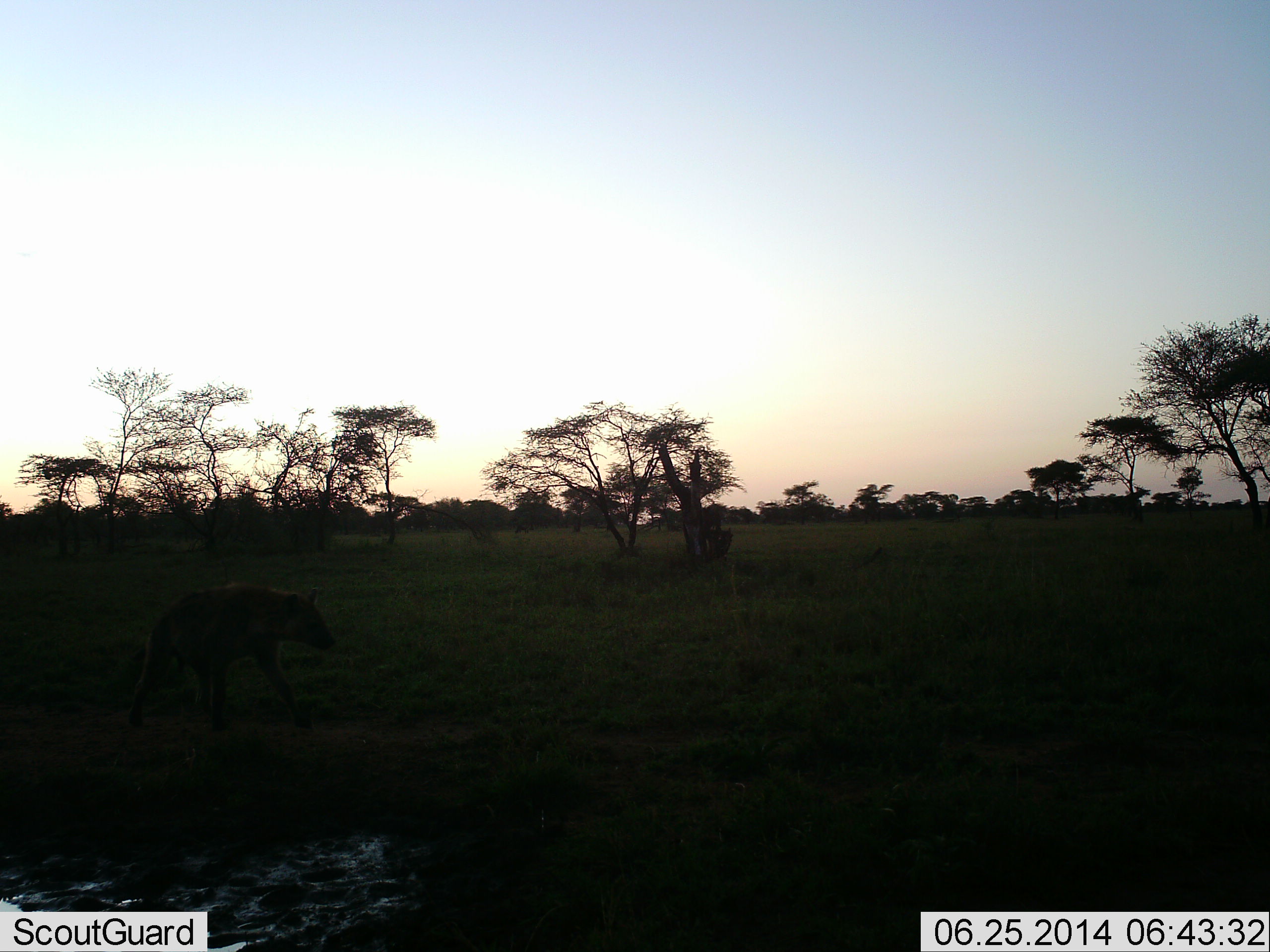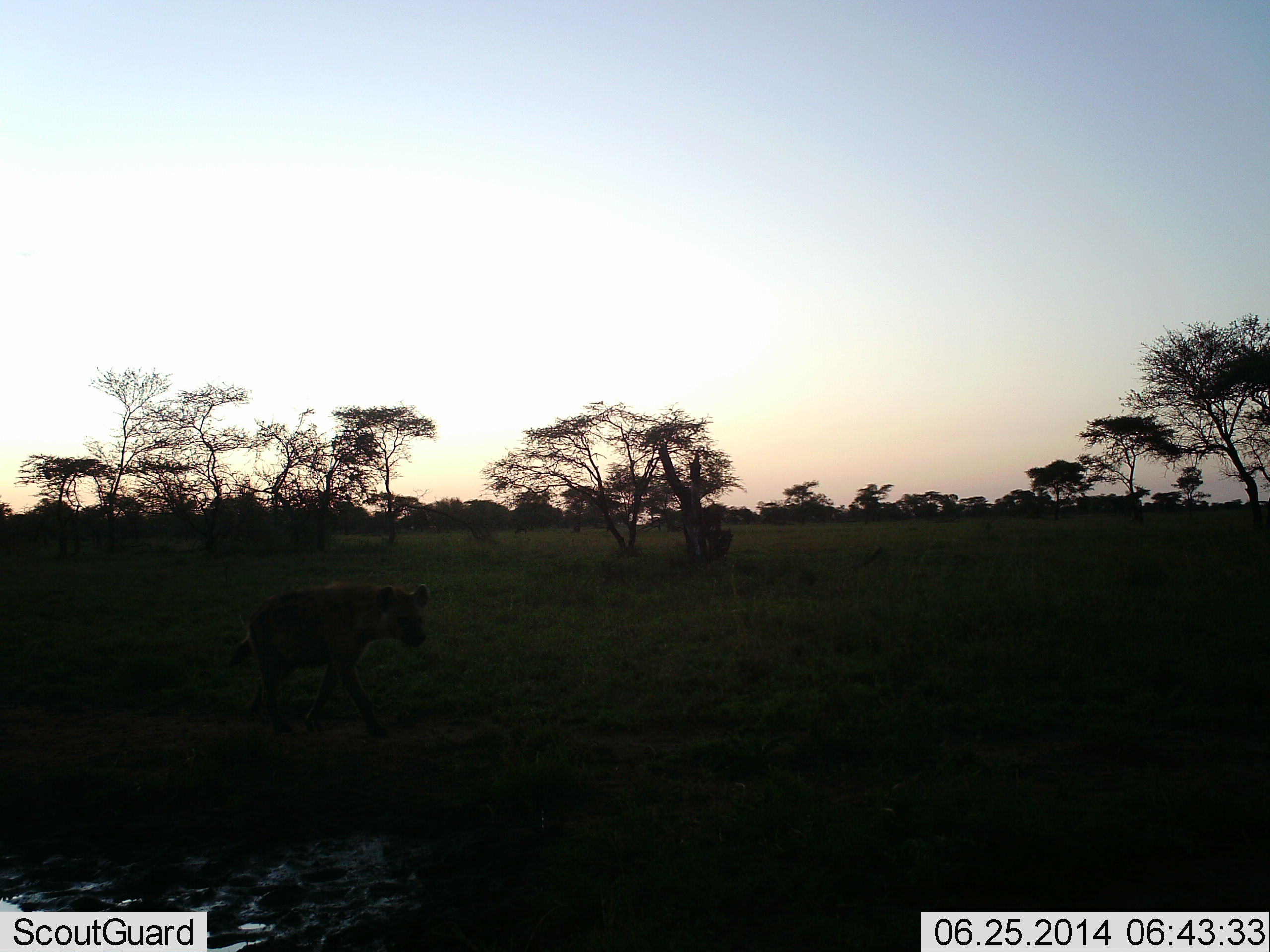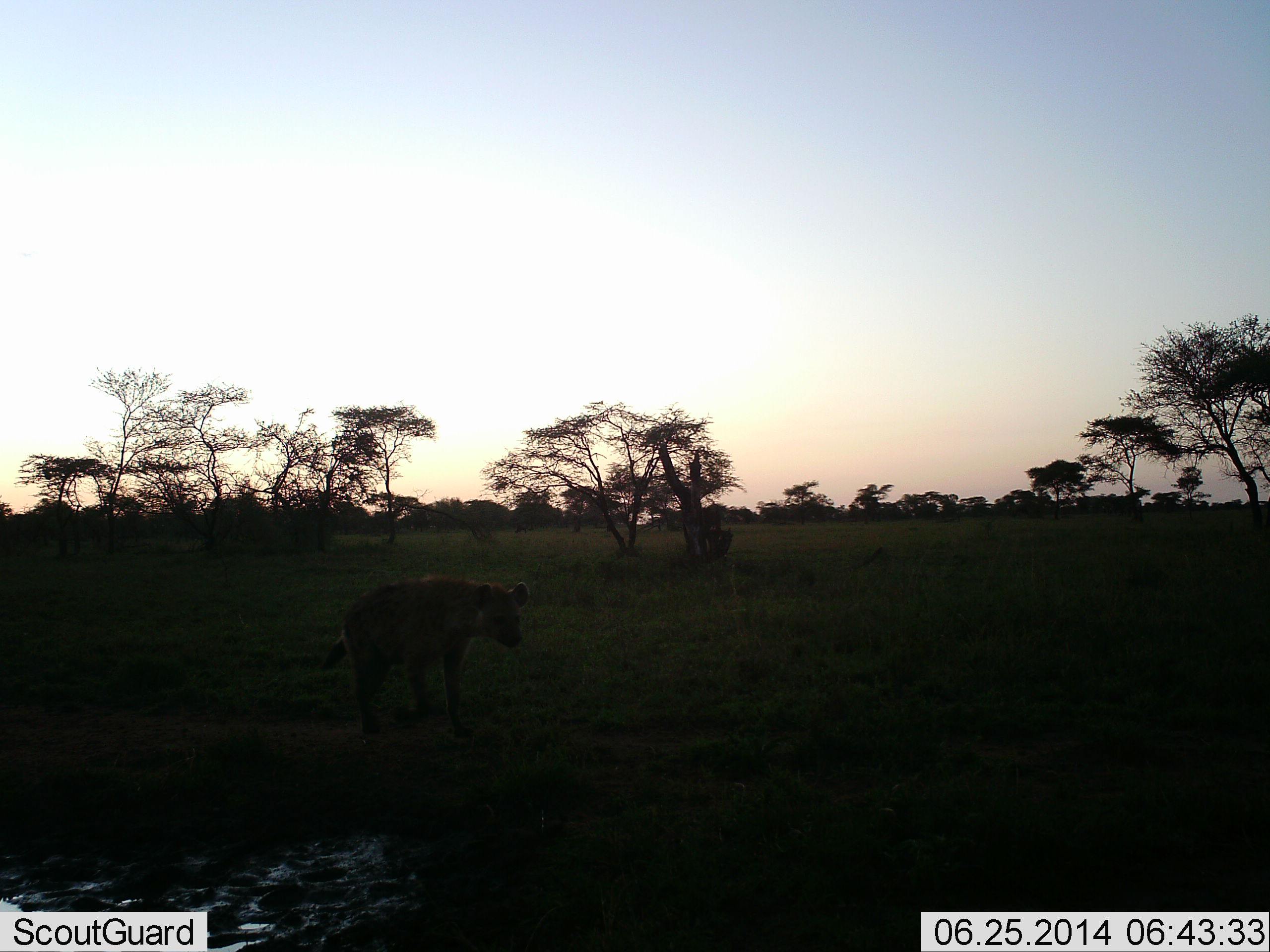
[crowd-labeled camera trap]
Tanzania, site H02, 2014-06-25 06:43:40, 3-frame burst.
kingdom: Animalia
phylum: Chordata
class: Mammalia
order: Carnivora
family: Hyaenidae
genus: Crocuta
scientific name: Crocuta crocuta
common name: spotted hyena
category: hyenaspotted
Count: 1.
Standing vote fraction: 10%.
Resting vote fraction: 0%.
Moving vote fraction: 100%.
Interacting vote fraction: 0%.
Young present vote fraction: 0%.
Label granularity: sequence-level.